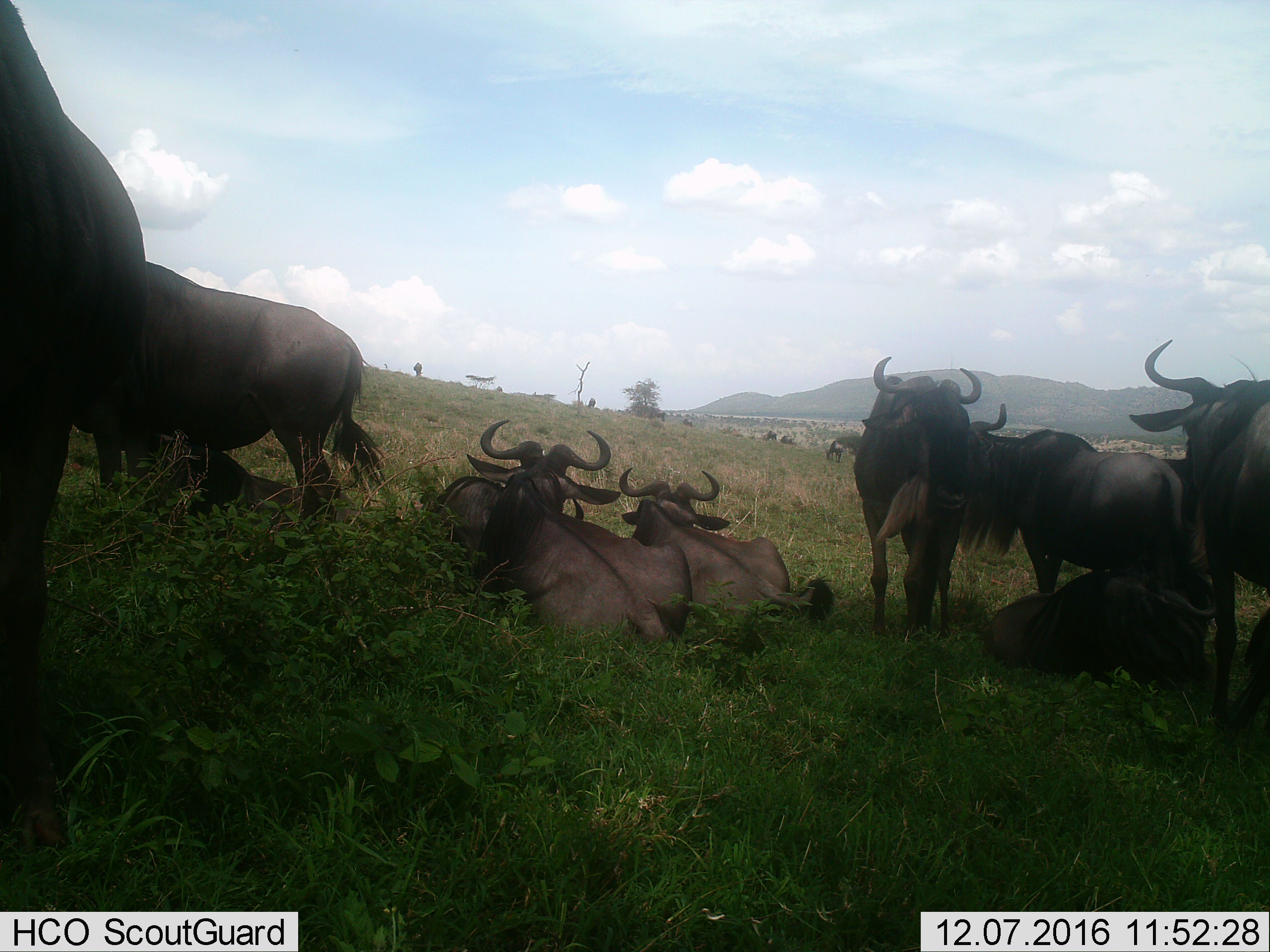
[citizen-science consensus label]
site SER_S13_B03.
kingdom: Animalia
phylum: Chordata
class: Mammalia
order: Artiodactyla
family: Bovidae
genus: Connochaetes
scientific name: Connochaetes taurinus taurinus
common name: blue wildebeest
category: wildebeestblue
Wildebeestblue (blue wildebeest) (Connochaetes taurinus taurinus), count 11-50. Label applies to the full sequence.